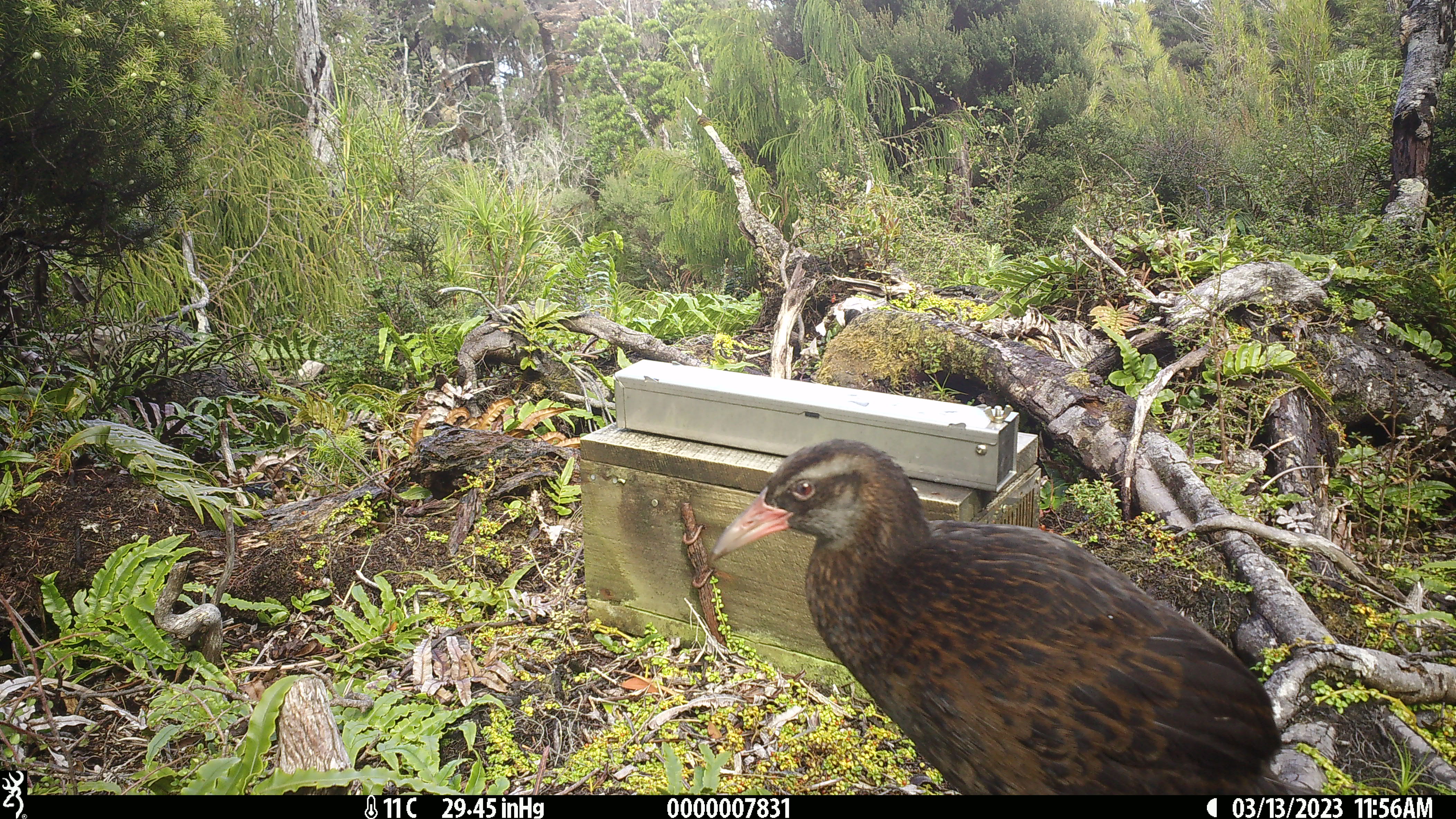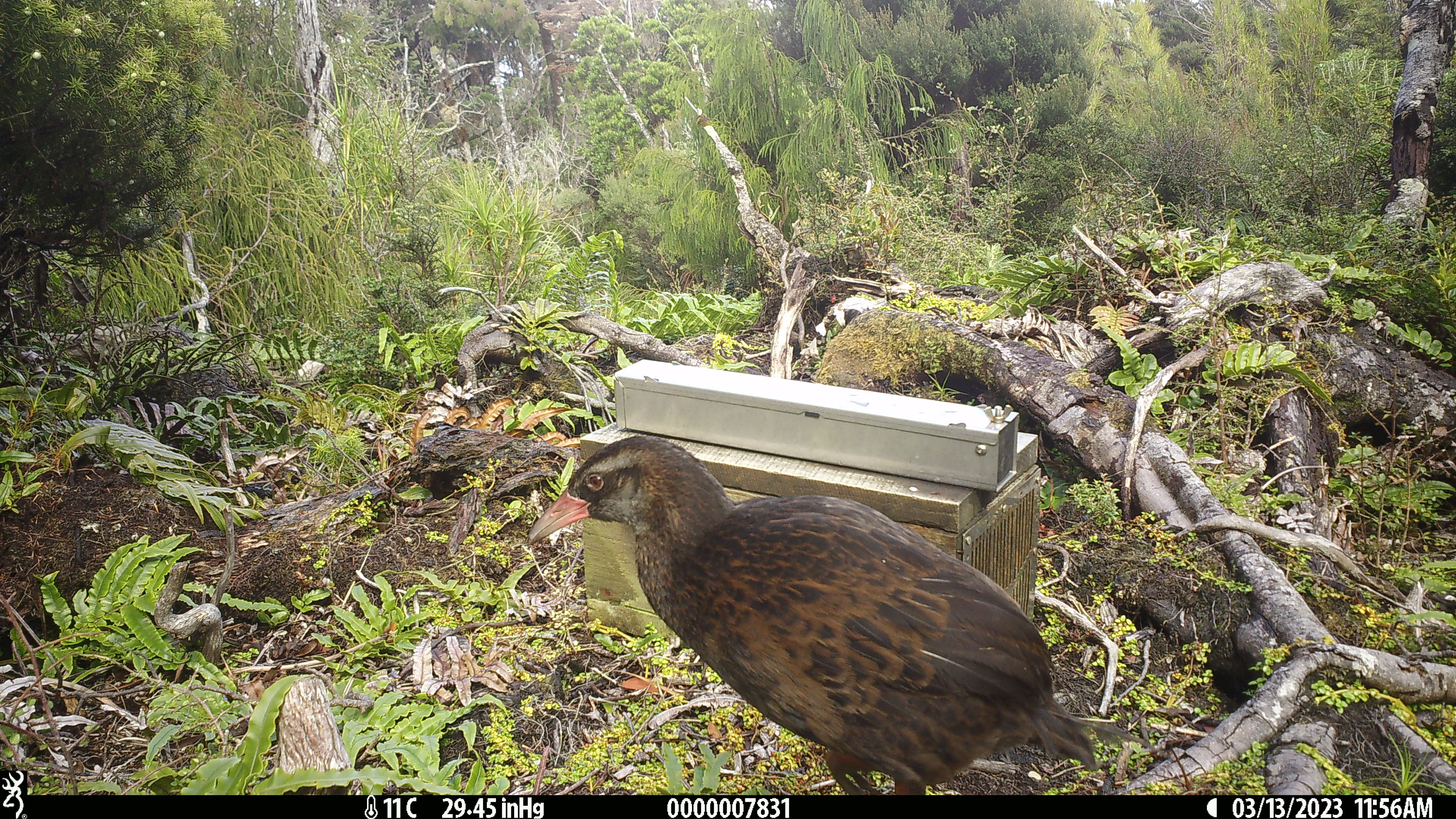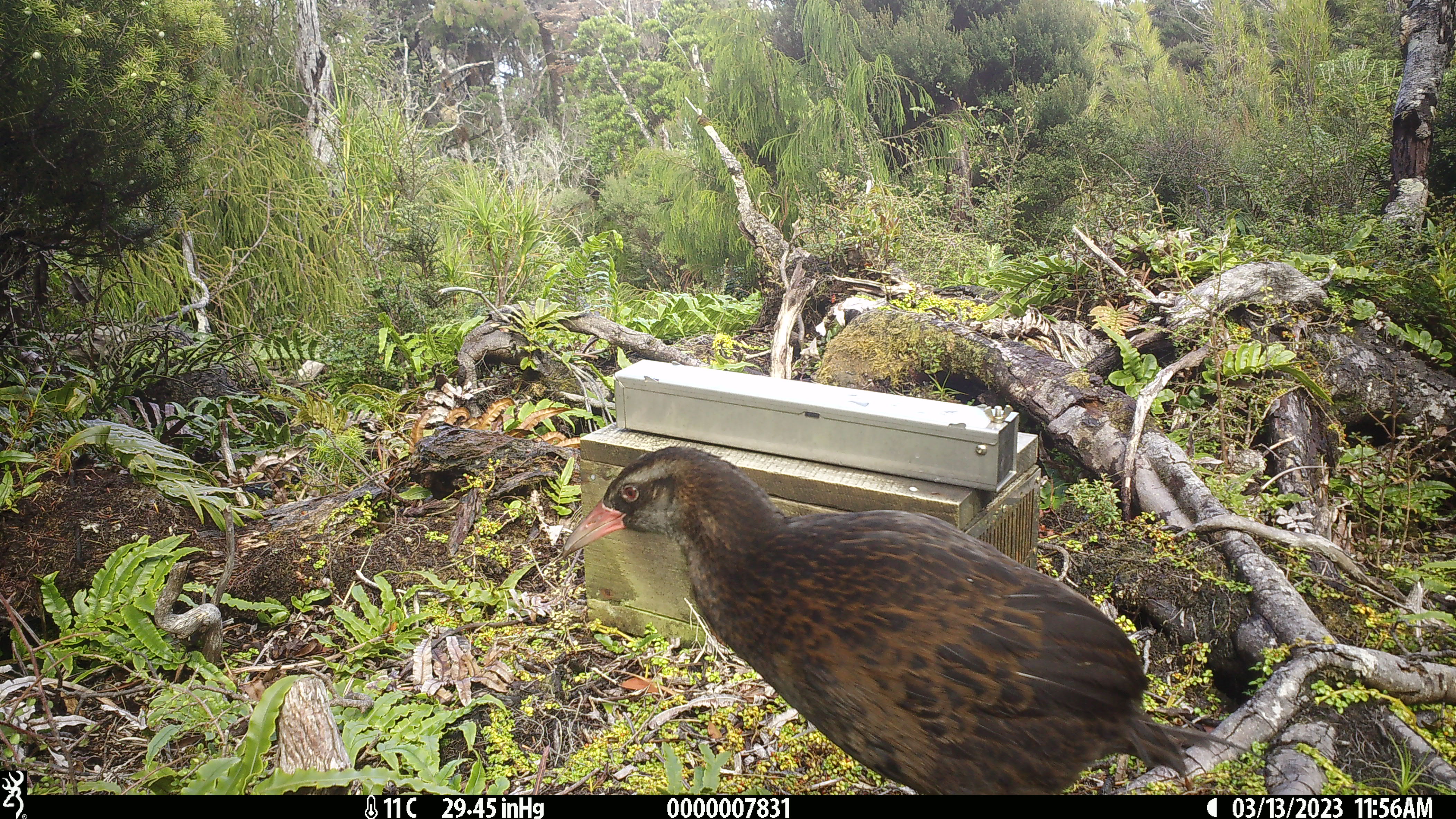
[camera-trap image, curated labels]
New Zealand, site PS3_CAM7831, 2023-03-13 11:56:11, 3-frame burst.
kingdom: Animalia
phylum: Chordata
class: Aves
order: Gruiformes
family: Rallidae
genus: Gallirallus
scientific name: Gallirallus australis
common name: weka